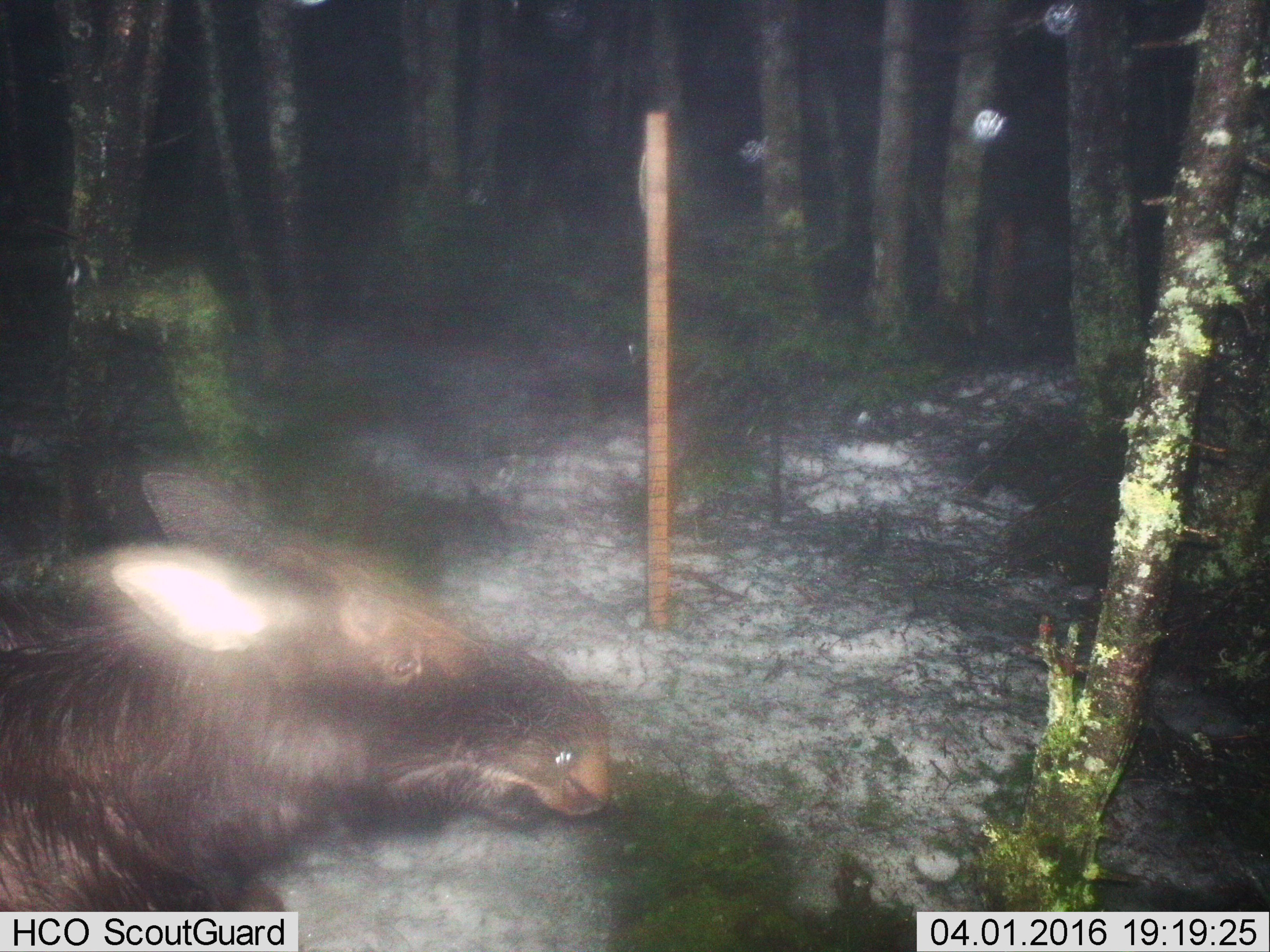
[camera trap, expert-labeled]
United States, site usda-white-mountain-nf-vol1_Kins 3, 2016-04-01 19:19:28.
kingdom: Animalia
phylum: Chordata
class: Mammalia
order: Artiodactyla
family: Cervidae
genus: Alces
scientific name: Alces alces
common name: moose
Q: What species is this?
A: Moose (Alces alces).